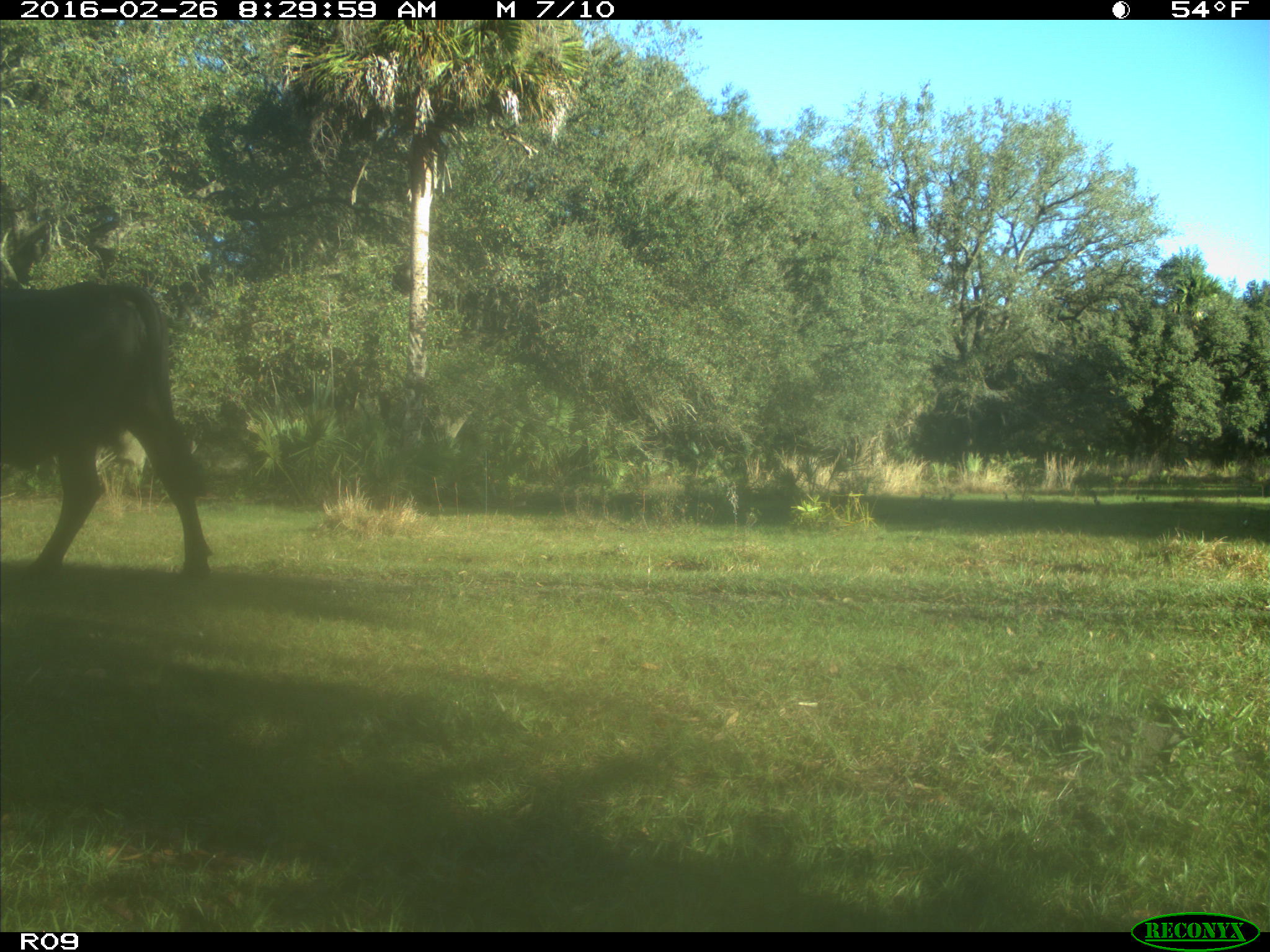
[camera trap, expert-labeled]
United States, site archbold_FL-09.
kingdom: Animalia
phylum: Chordata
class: Mammalia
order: Artiodactyla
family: Bovidae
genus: Bos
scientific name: Bos taurus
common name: domestic cow